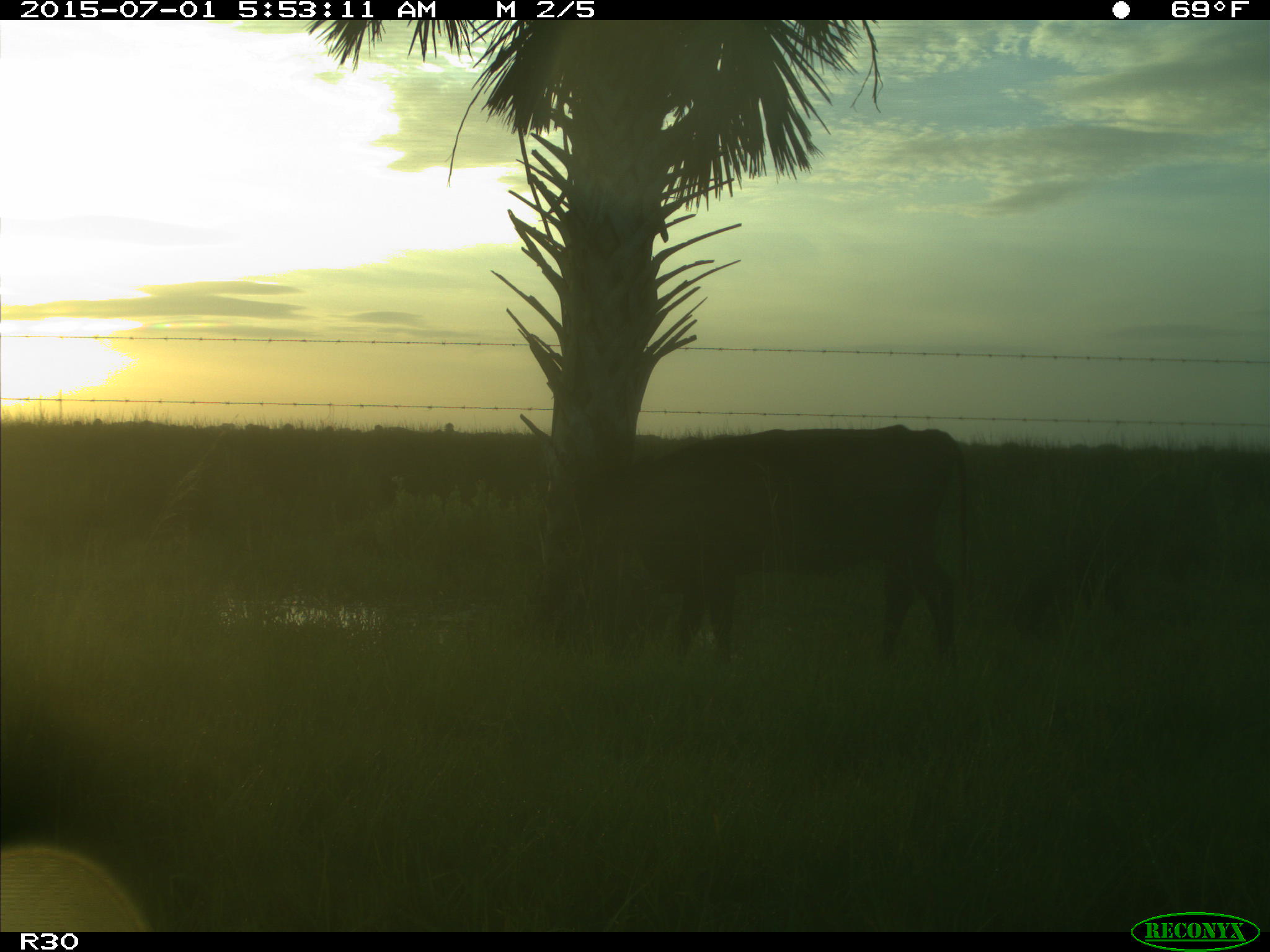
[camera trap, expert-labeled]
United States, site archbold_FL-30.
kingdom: Animalia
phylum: Chordata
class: Mammalia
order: Artiodactyla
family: Bovidae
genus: Bos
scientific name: Bos taurus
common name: domestic cow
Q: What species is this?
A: Bos taurus (domestic cow).